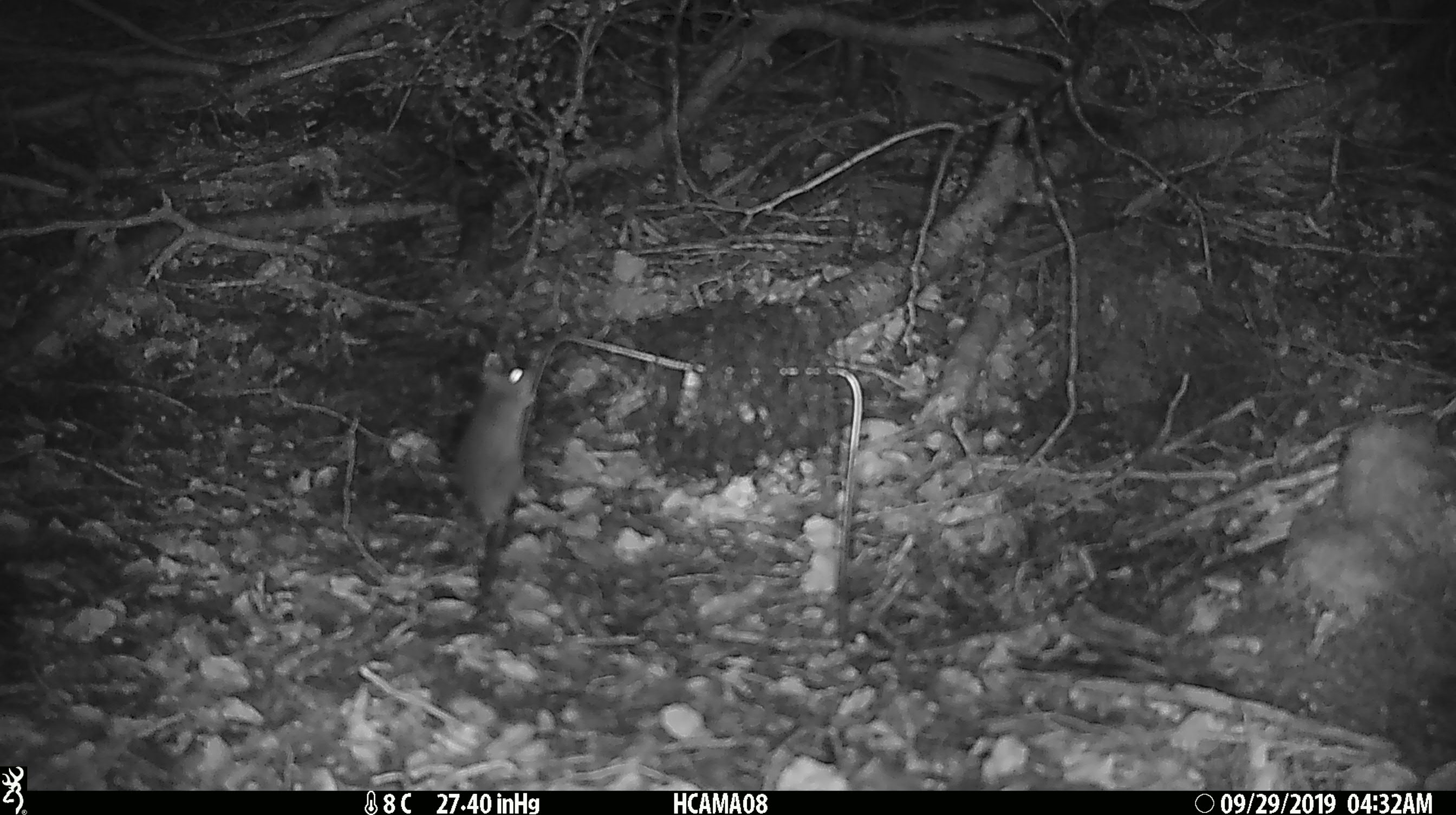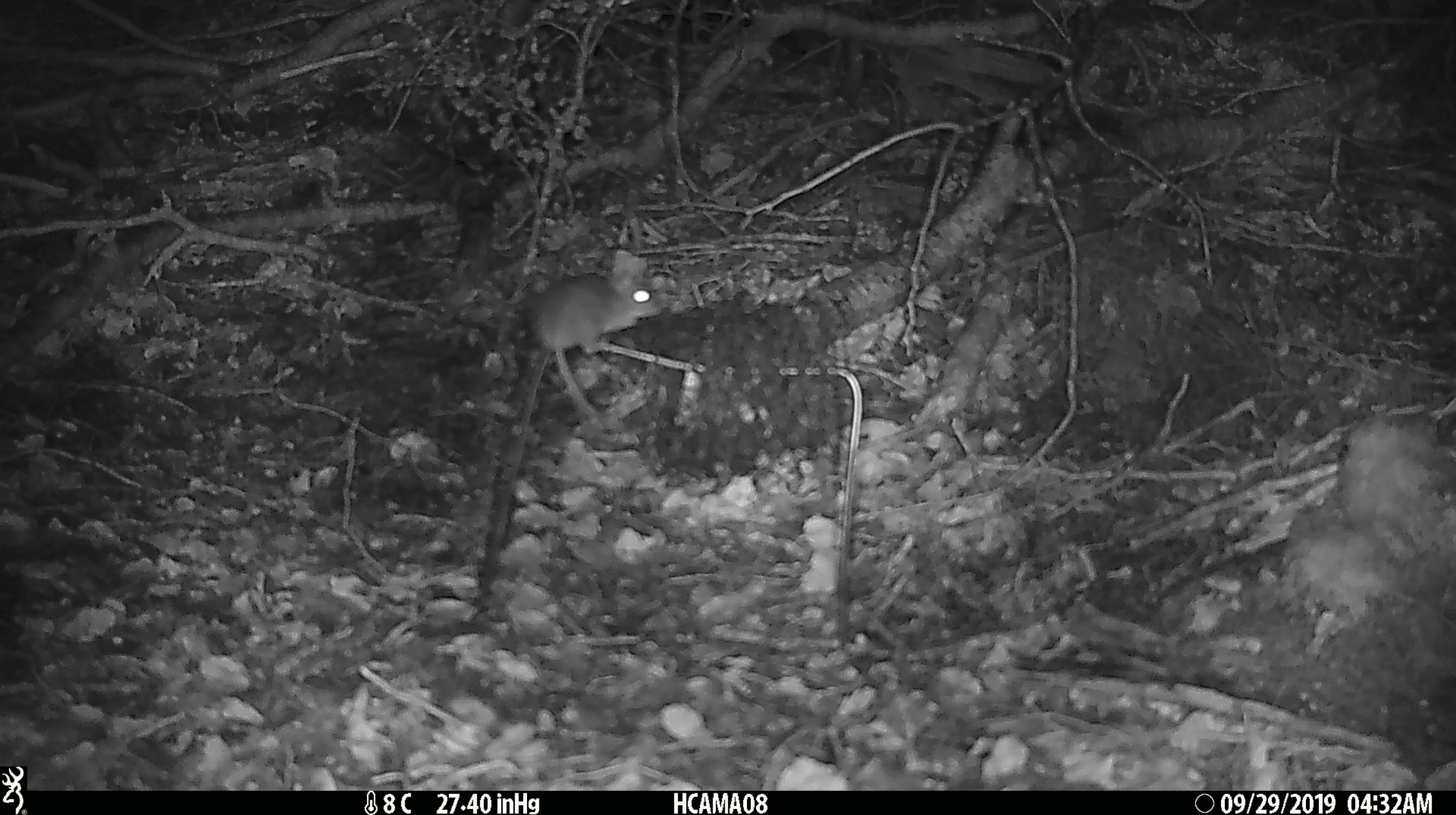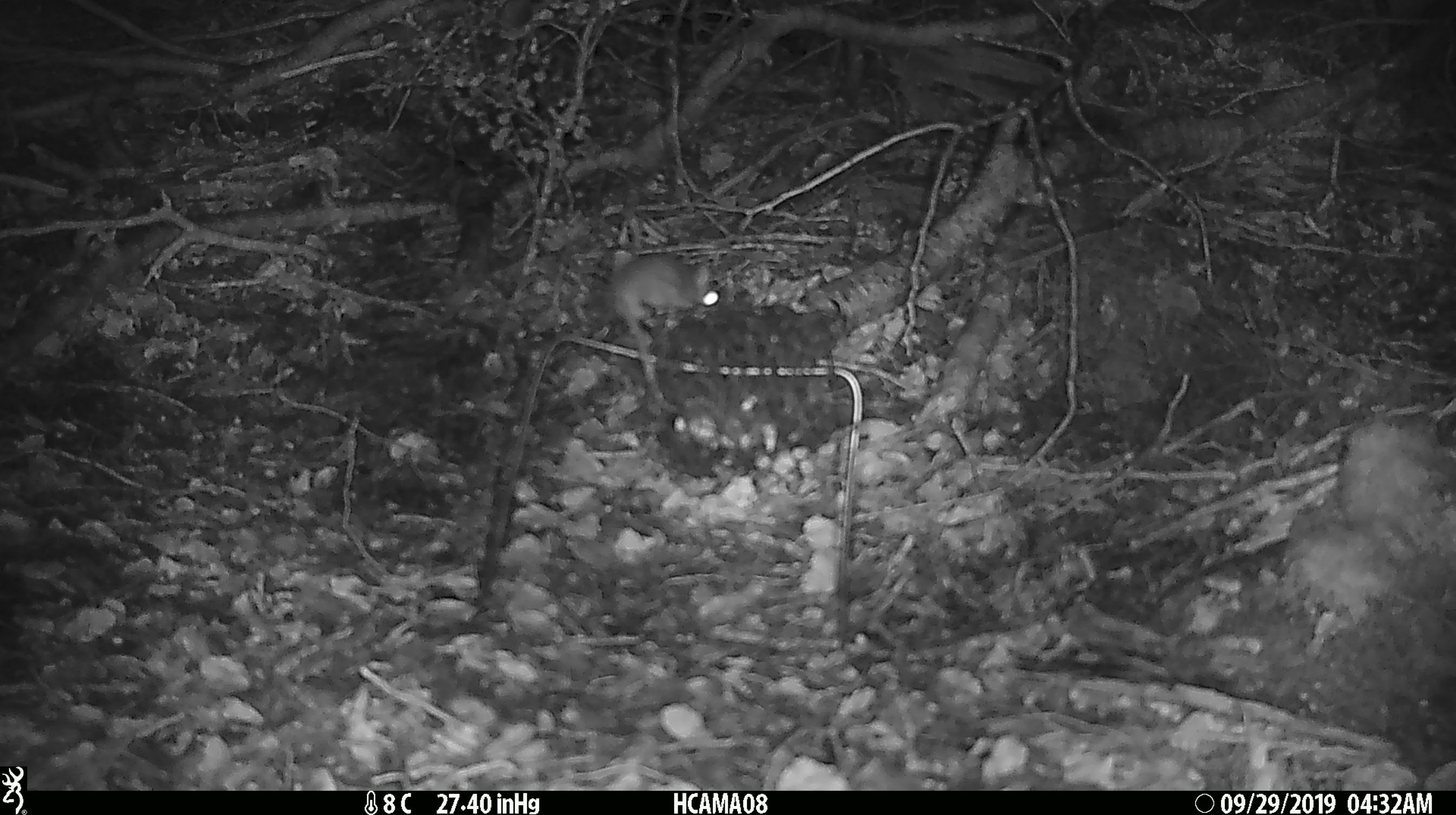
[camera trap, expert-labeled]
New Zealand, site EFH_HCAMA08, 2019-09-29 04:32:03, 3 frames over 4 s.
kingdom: Animalia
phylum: Chordata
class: Mammalia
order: Rodentia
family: Muridae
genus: Mus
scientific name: Mus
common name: mouse